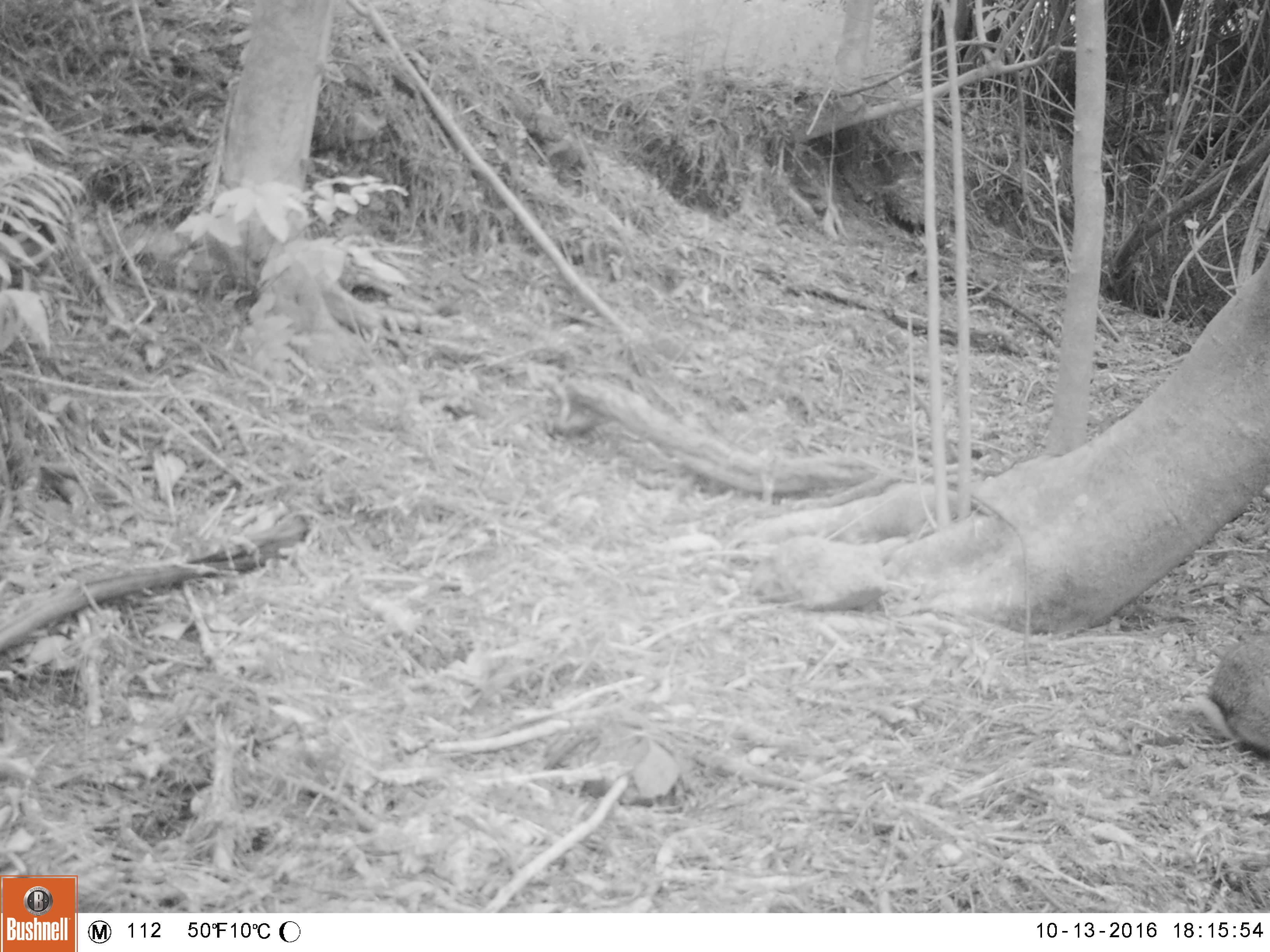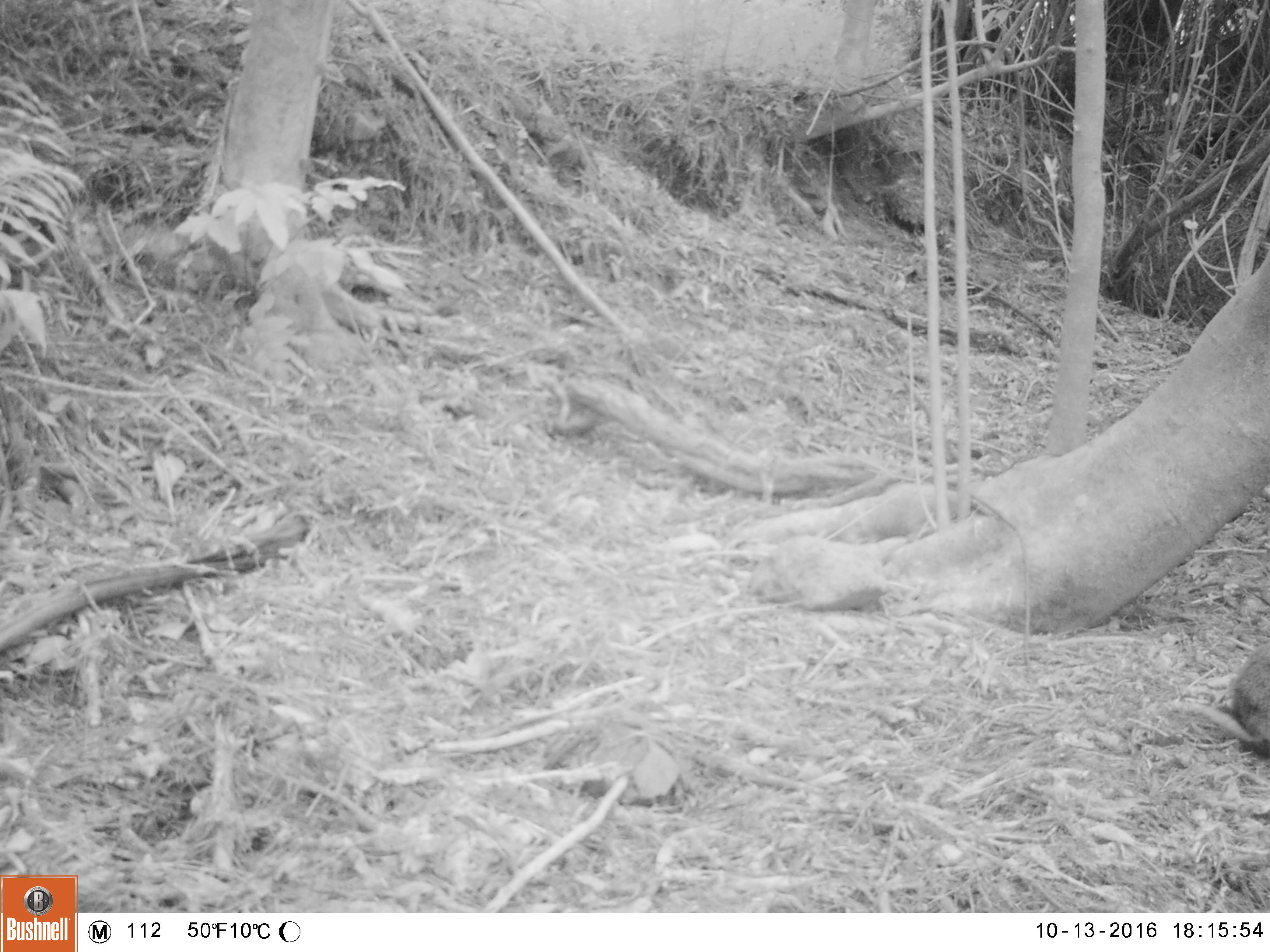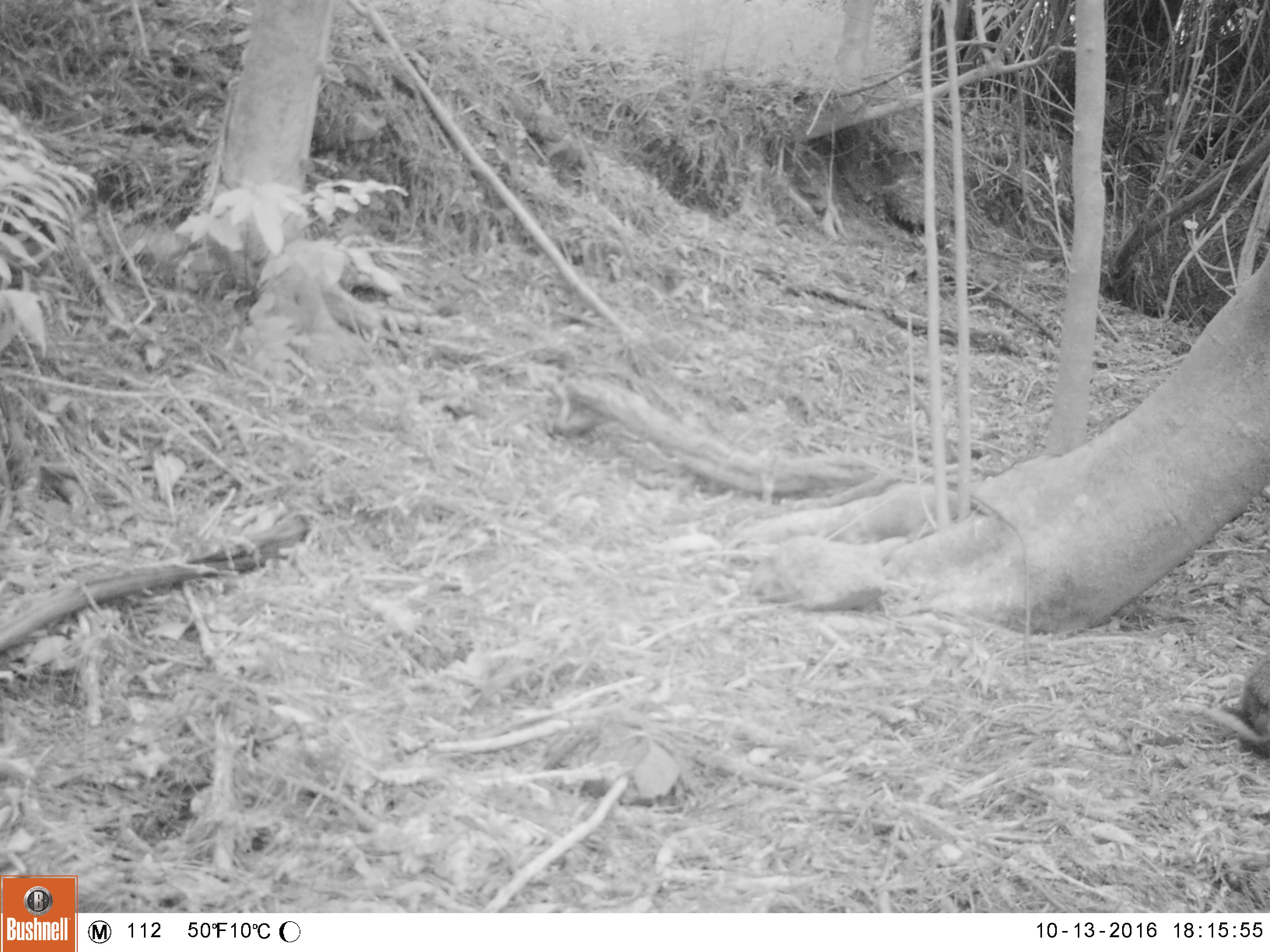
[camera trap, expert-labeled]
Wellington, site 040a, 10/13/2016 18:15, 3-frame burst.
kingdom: Animalia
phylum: Chordata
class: Mammalia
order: Lagomorpha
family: Leporidae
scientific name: Leporidae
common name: rabbit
Rabbit (Leporidae).